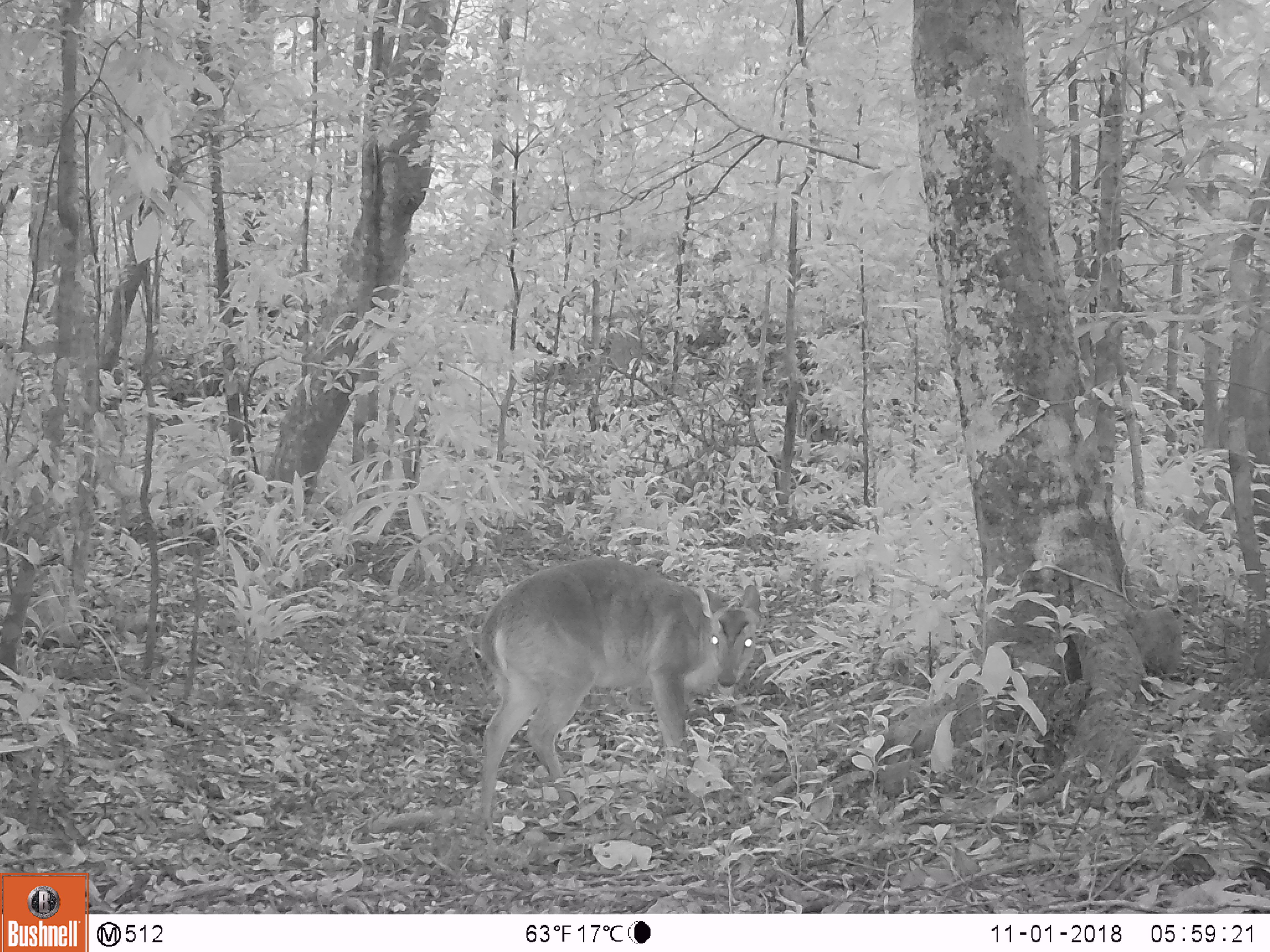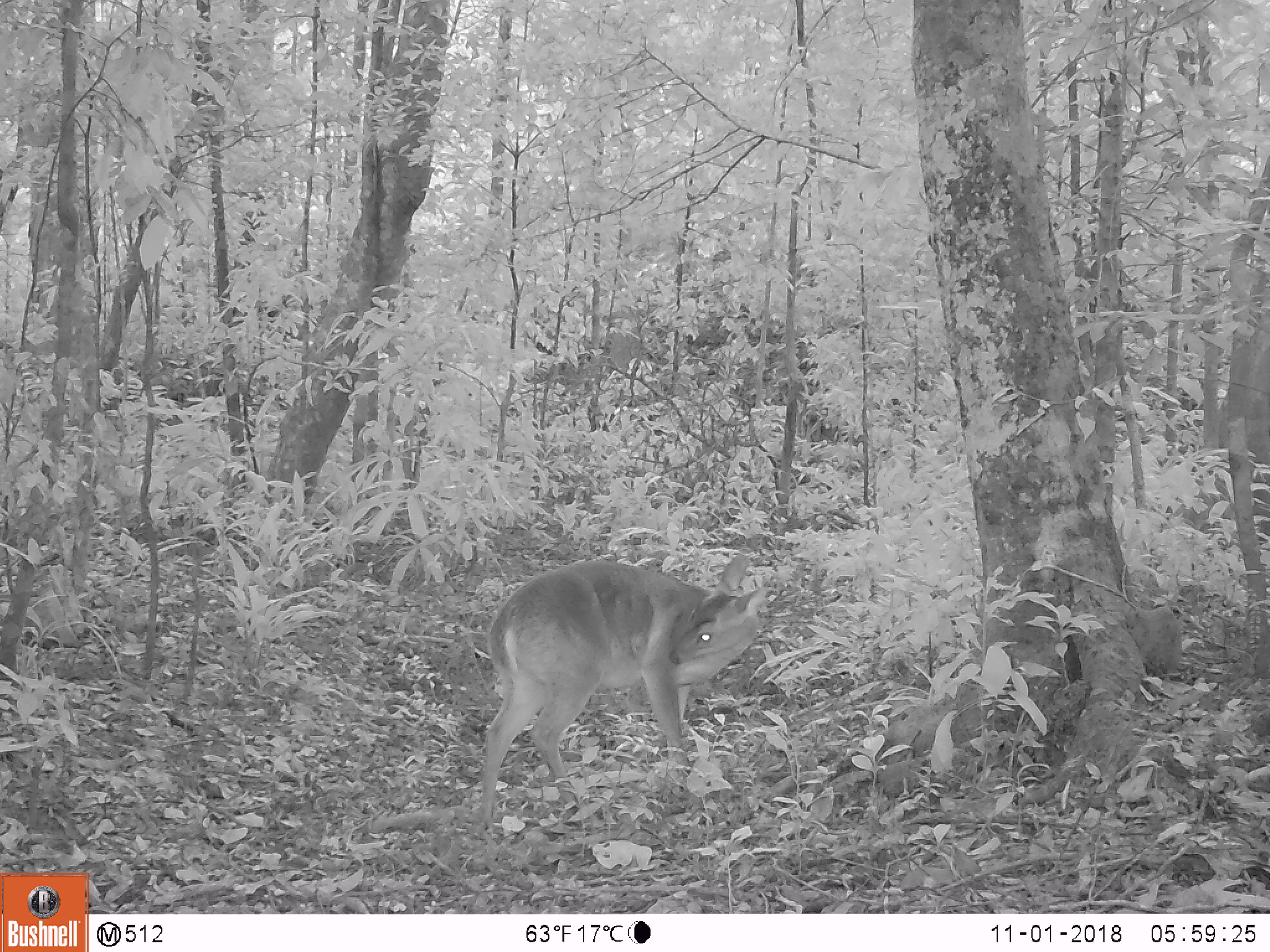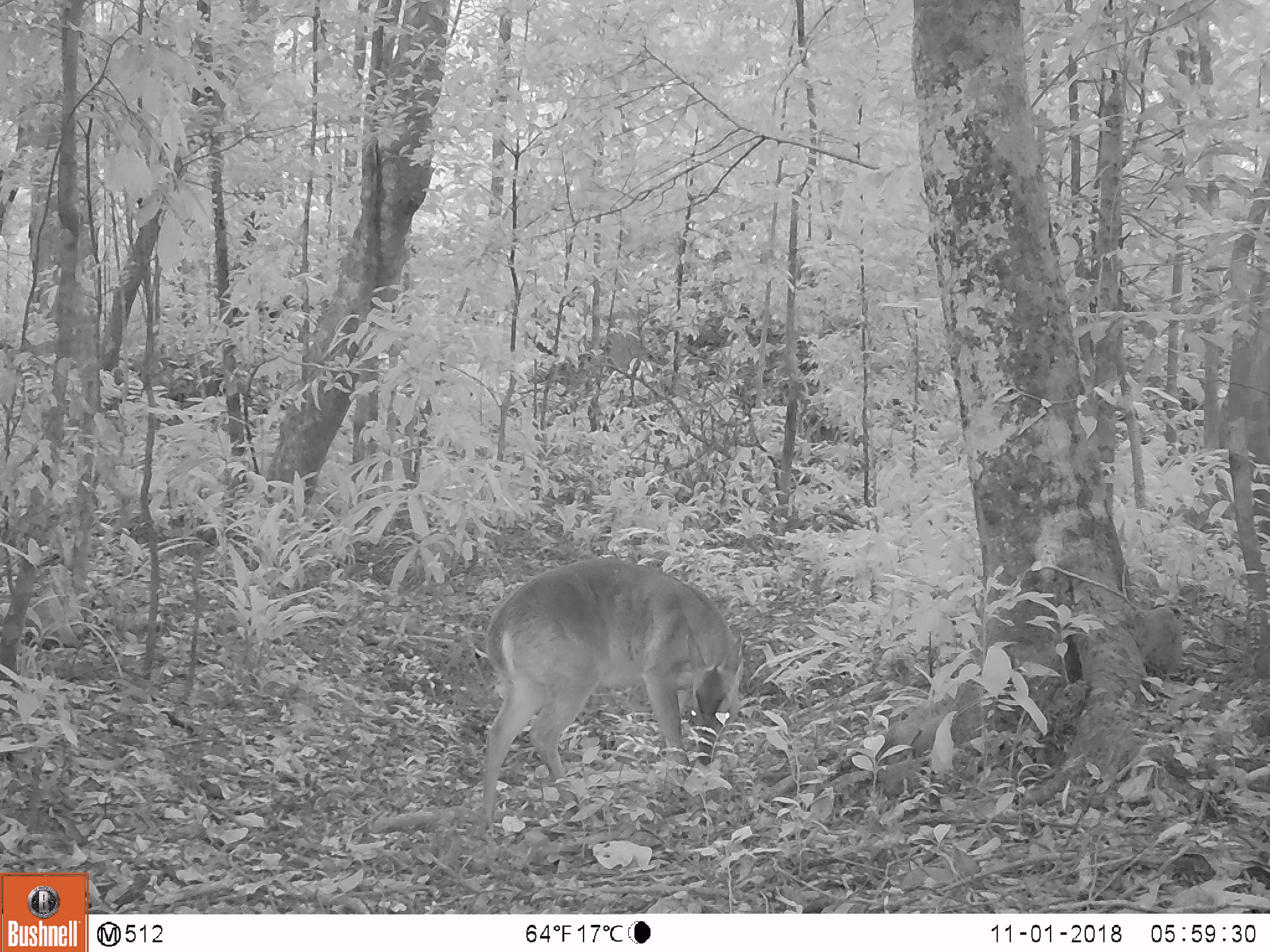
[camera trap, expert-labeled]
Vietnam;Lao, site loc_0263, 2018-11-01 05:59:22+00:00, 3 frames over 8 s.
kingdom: Animalia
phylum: Chordata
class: Mammalia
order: Artiodactyla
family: Cervidae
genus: Muntiacus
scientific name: Muntiacus vuquangensis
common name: large-antlered muntjac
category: large antlered muntjac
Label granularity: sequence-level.